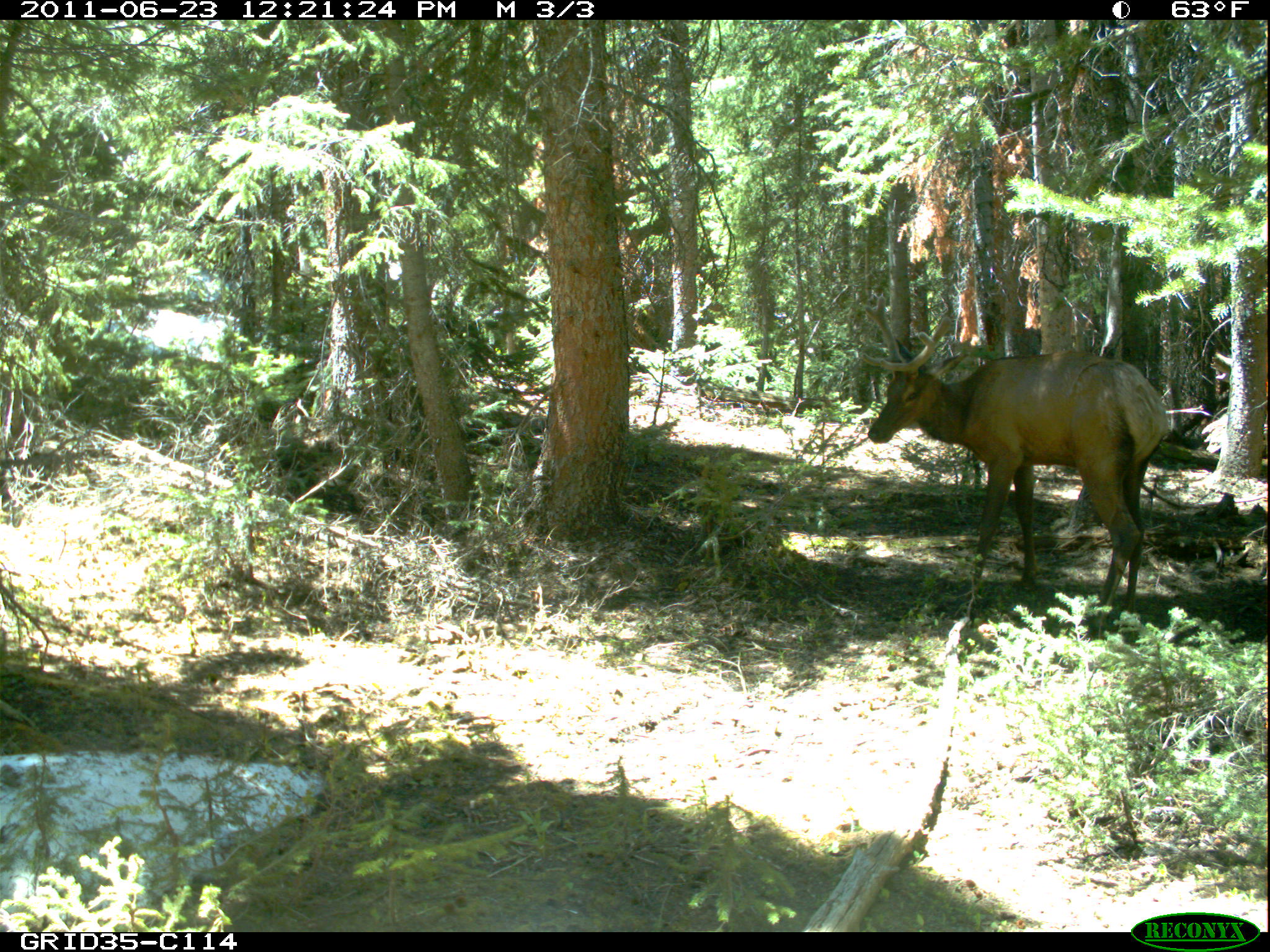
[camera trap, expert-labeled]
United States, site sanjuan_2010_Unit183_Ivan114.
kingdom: Animalia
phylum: Chordata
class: Mammalia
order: Artiodactyla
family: Cervidae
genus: Cervus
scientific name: Cervus elaphus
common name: red deer